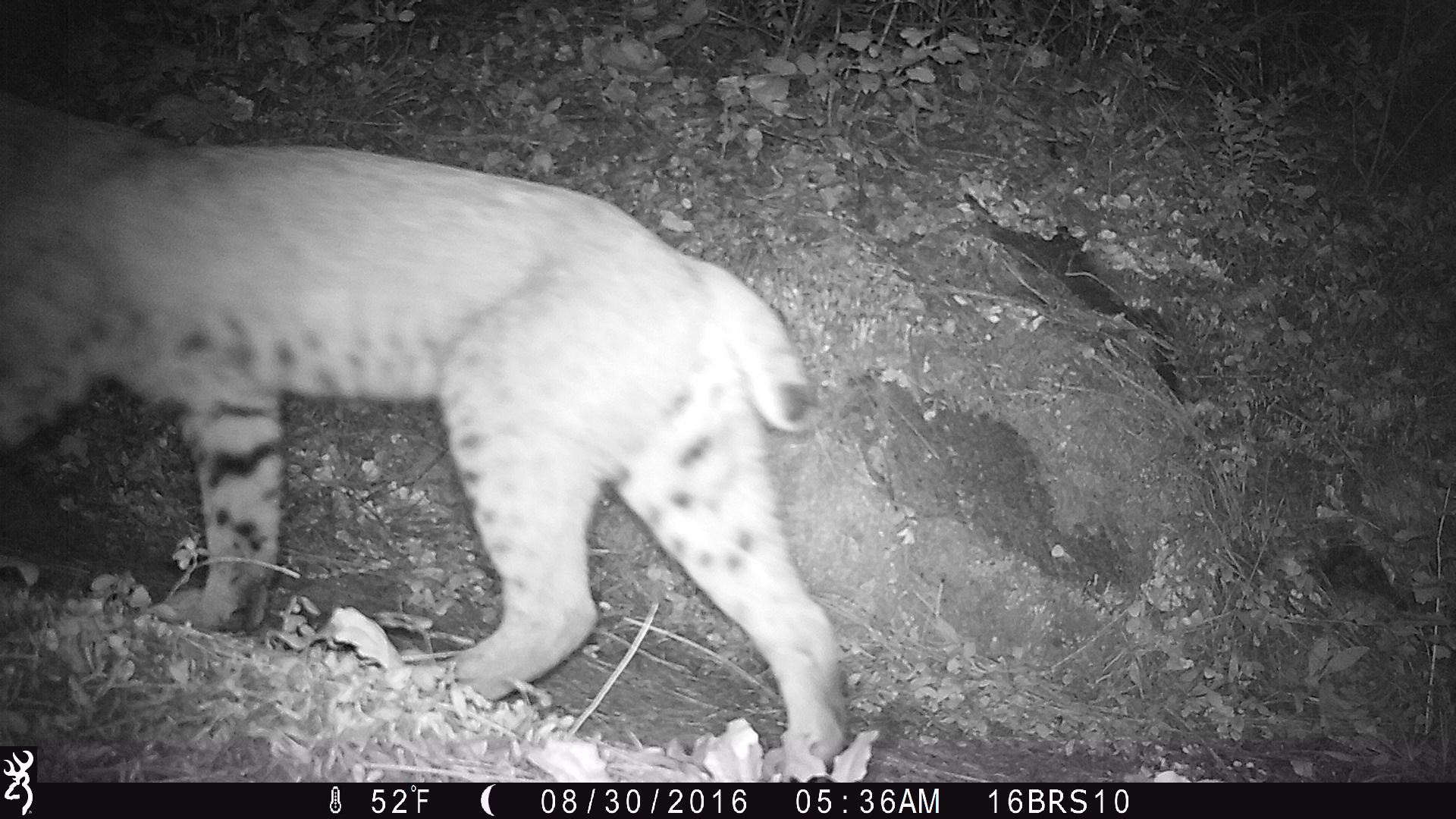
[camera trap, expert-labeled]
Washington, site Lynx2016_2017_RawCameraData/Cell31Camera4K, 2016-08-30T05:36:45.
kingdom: Animalia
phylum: Chordata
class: Mammalia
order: Carnivora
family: Felidae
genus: Lynx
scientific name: Lynx rufus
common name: bobcat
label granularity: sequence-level